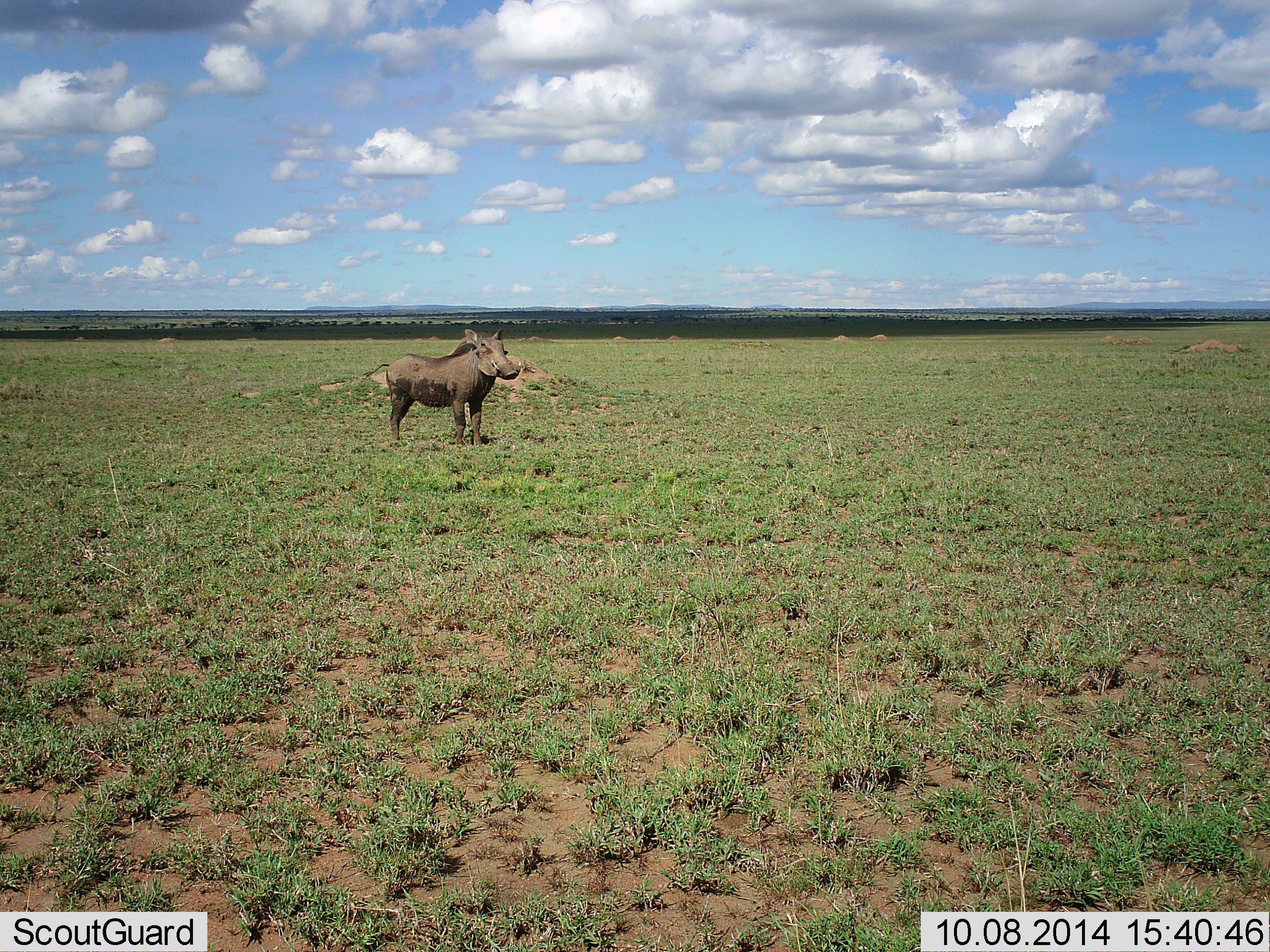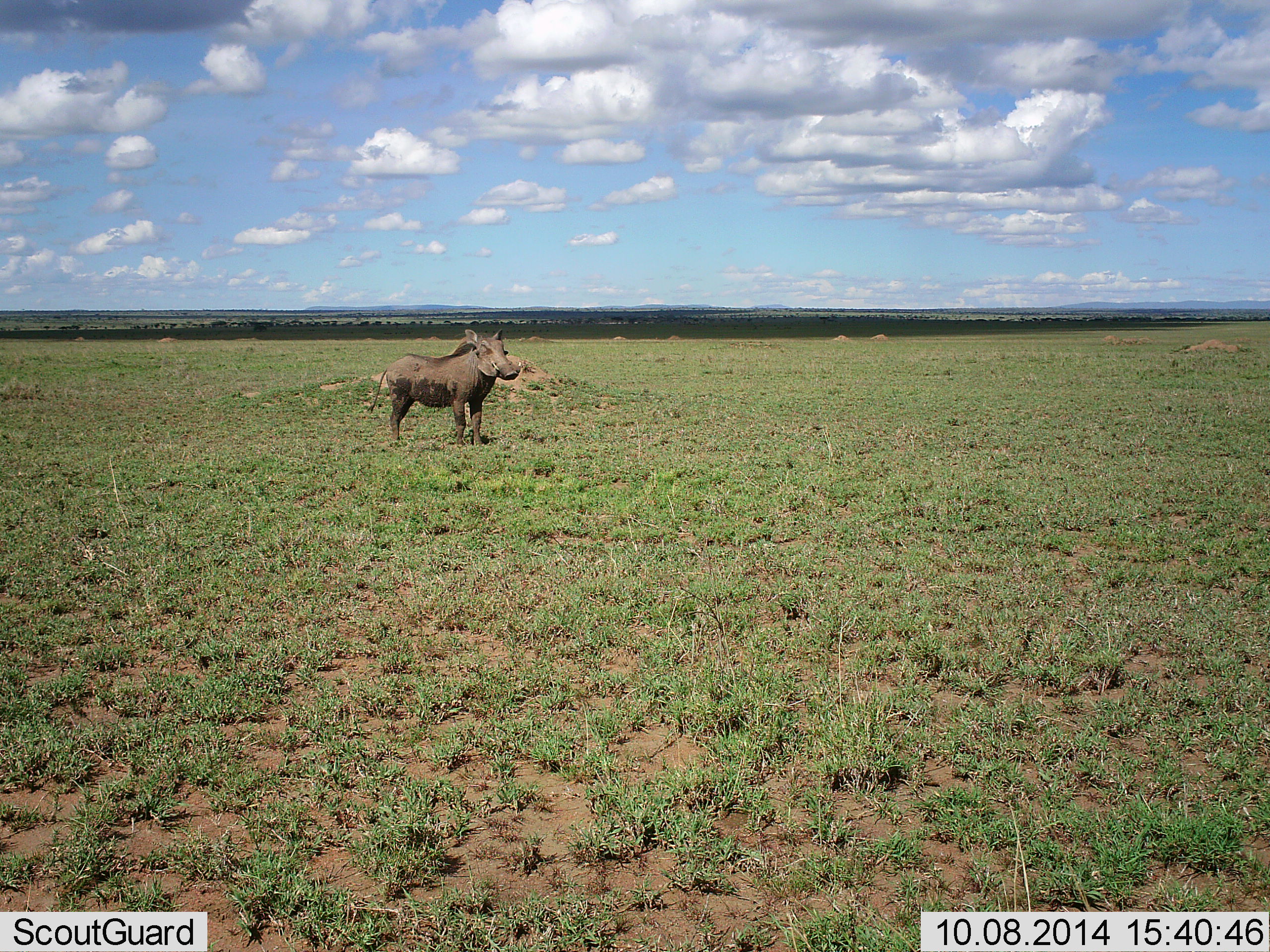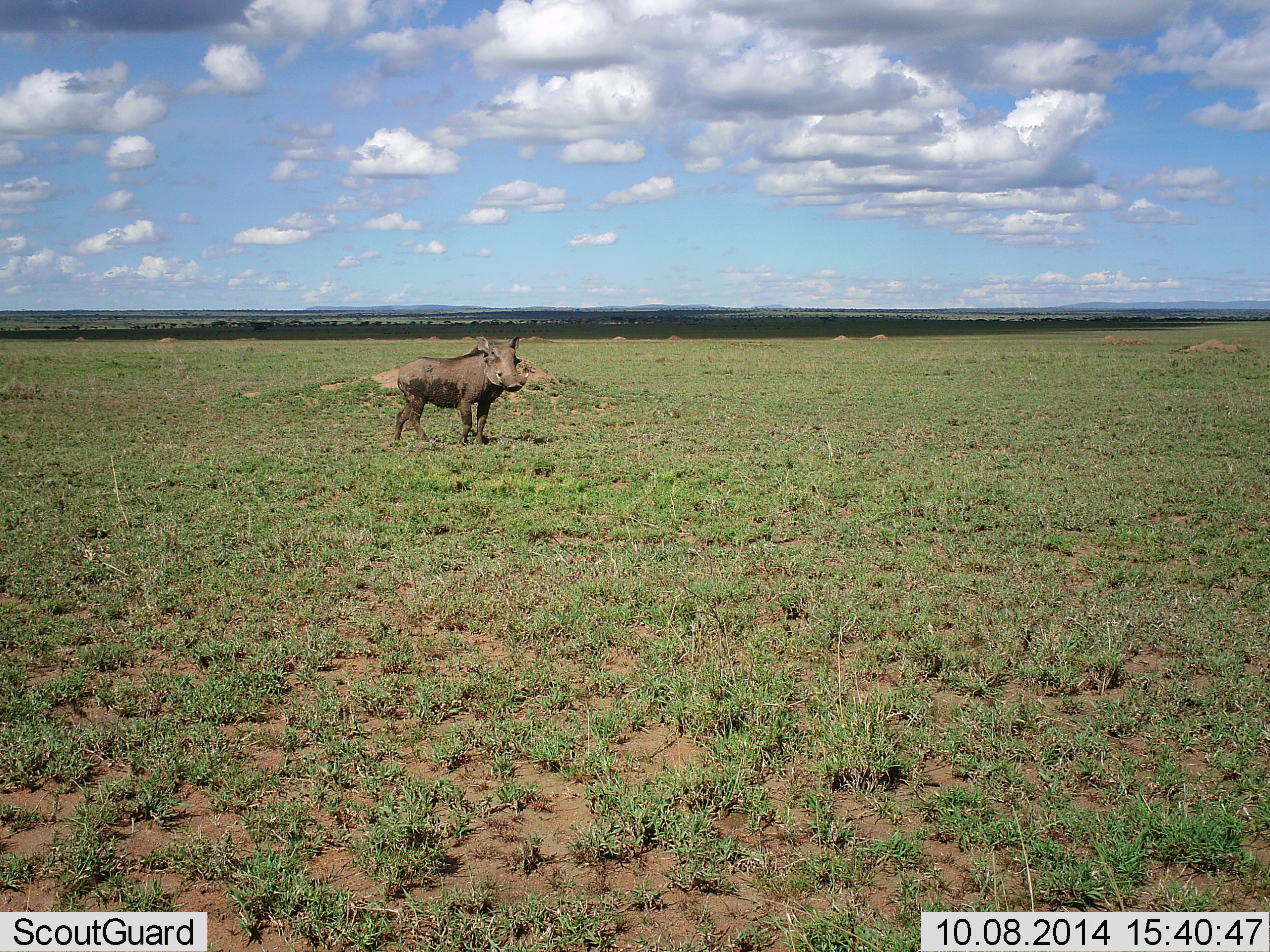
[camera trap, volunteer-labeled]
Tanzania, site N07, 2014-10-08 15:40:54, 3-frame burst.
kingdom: Animalia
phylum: Chordata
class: Mammalia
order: Artiodactyla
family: Suidae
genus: Phacochoerus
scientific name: Phacochoerus africanus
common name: warthog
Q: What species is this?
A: Warthog (Phacochoerus africanus).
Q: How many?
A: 1.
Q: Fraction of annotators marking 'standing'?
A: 80%.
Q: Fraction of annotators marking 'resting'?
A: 0%.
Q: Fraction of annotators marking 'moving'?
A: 20%.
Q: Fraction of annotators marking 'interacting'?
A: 0%.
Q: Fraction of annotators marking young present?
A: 0%.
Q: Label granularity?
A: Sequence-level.